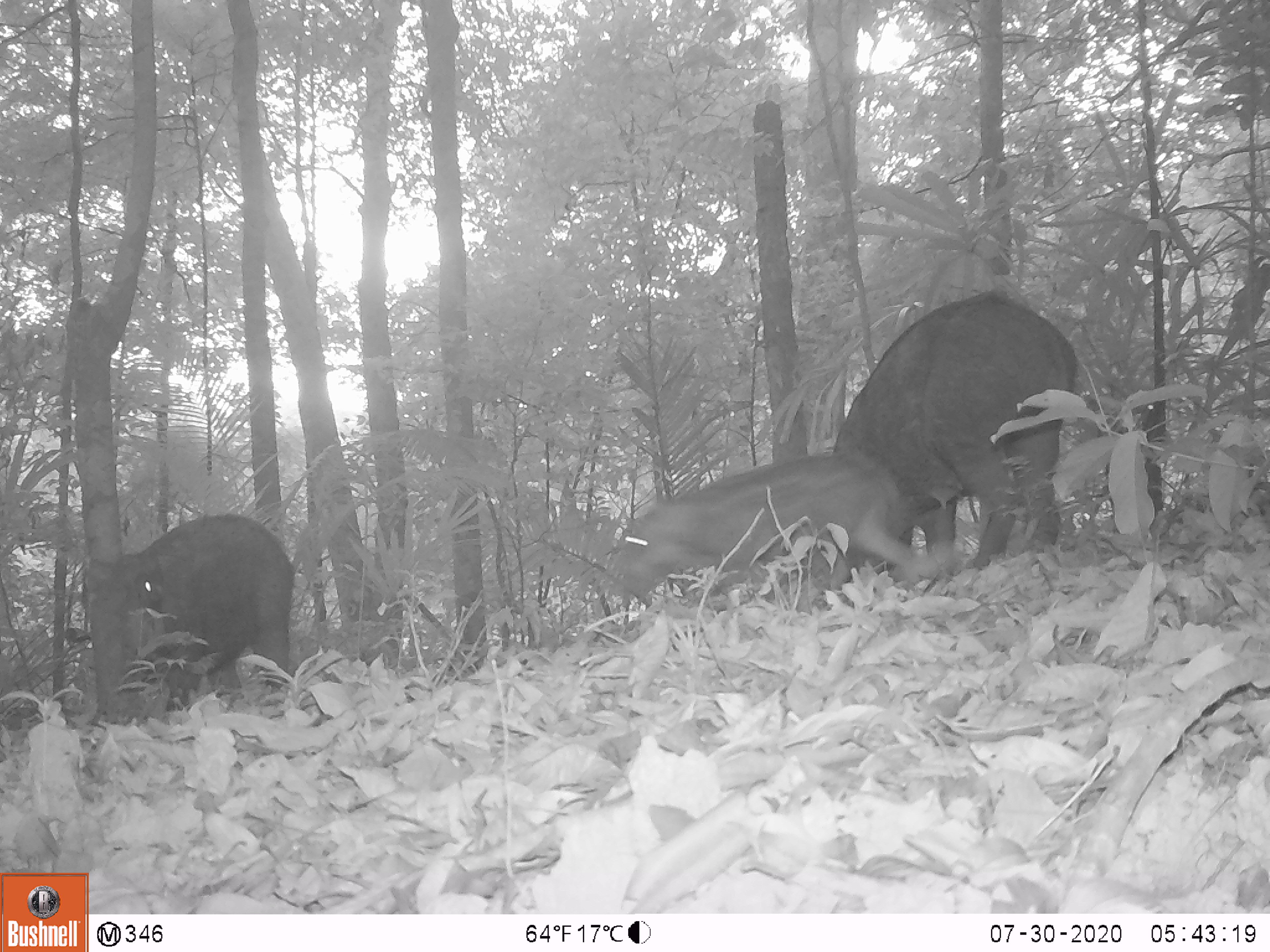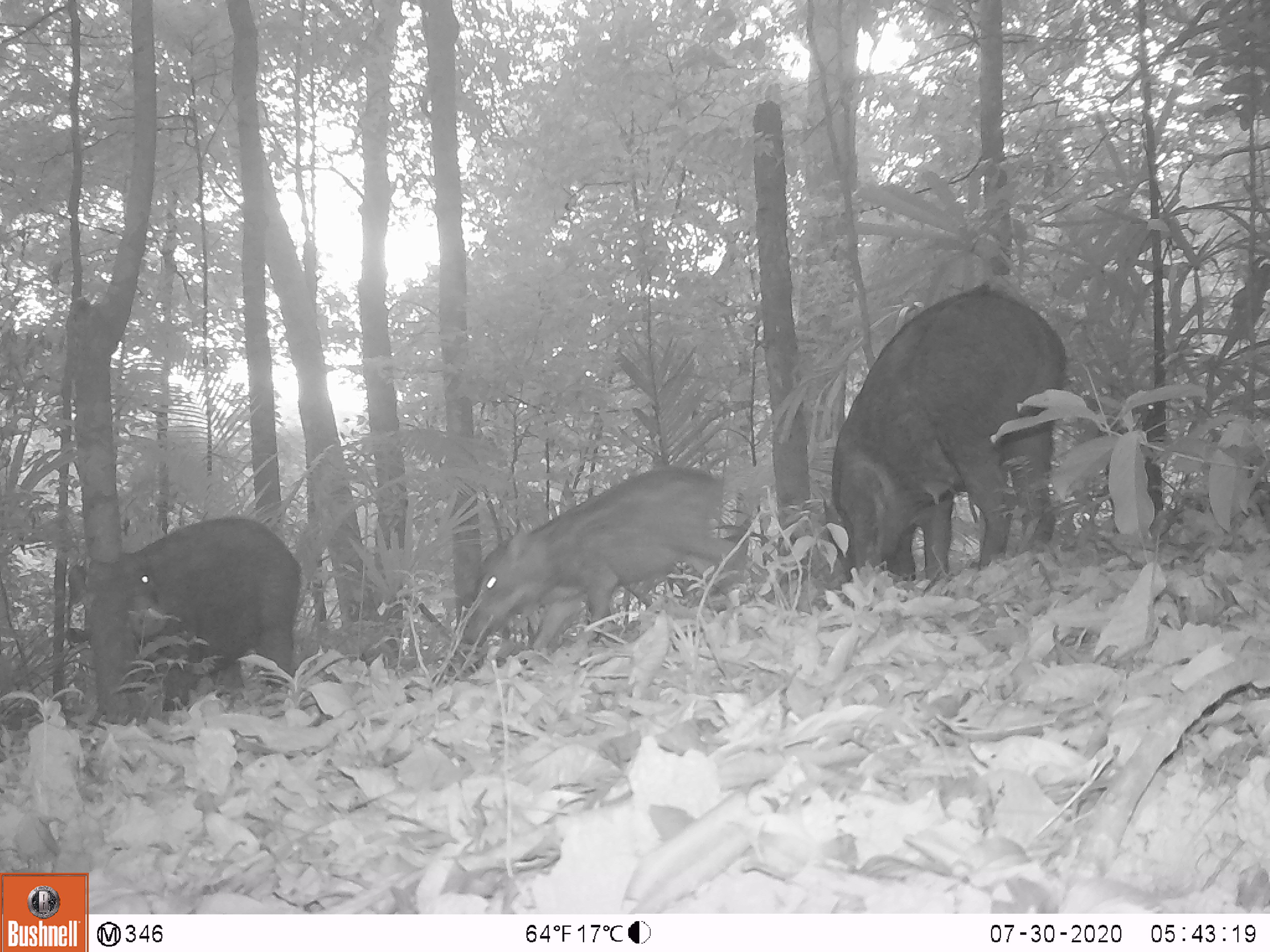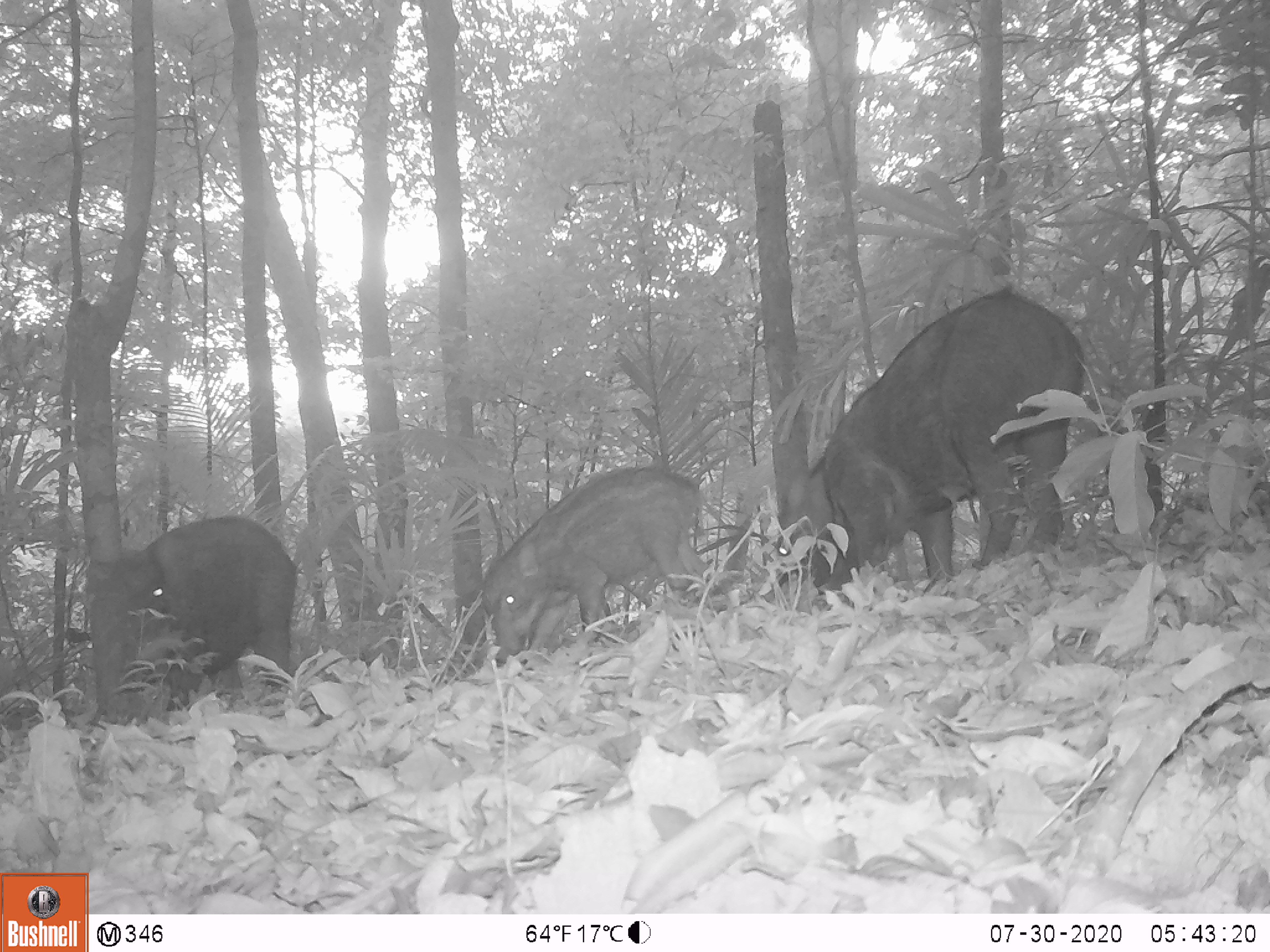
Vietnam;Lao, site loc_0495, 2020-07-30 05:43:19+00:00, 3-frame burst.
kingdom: Animalia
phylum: Chordata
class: Mammalia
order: Artiodactyla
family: Suidae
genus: Sus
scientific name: Sus scrofa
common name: eurasian wild pig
Eurasian wild pig (Sus scrofa). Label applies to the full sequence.